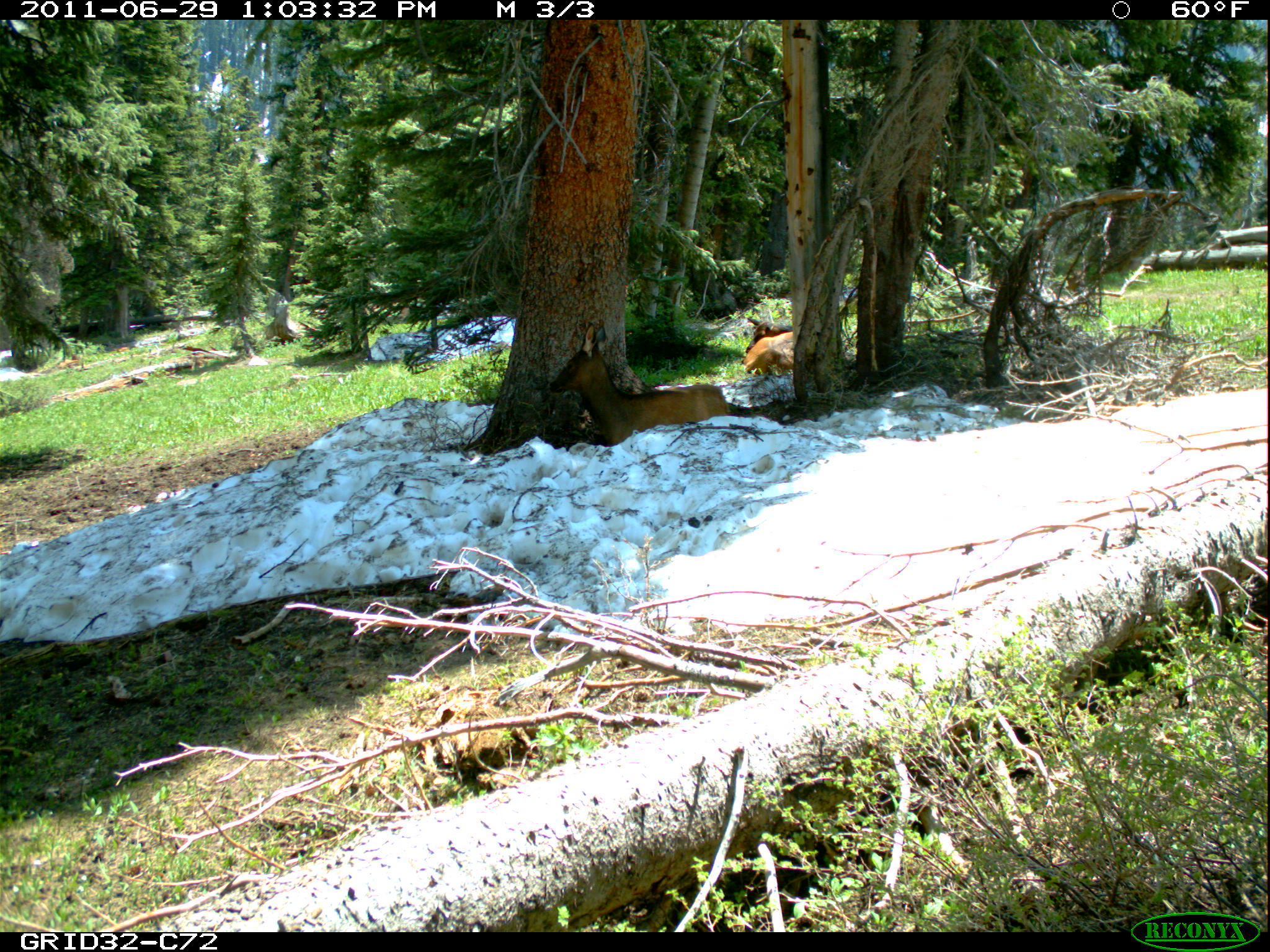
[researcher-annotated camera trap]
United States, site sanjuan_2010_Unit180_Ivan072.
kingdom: Animalia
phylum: Chordata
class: Mammalia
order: Artiodactyla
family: Cervidae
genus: Cervus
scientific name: Cervus elaphus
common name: red deer